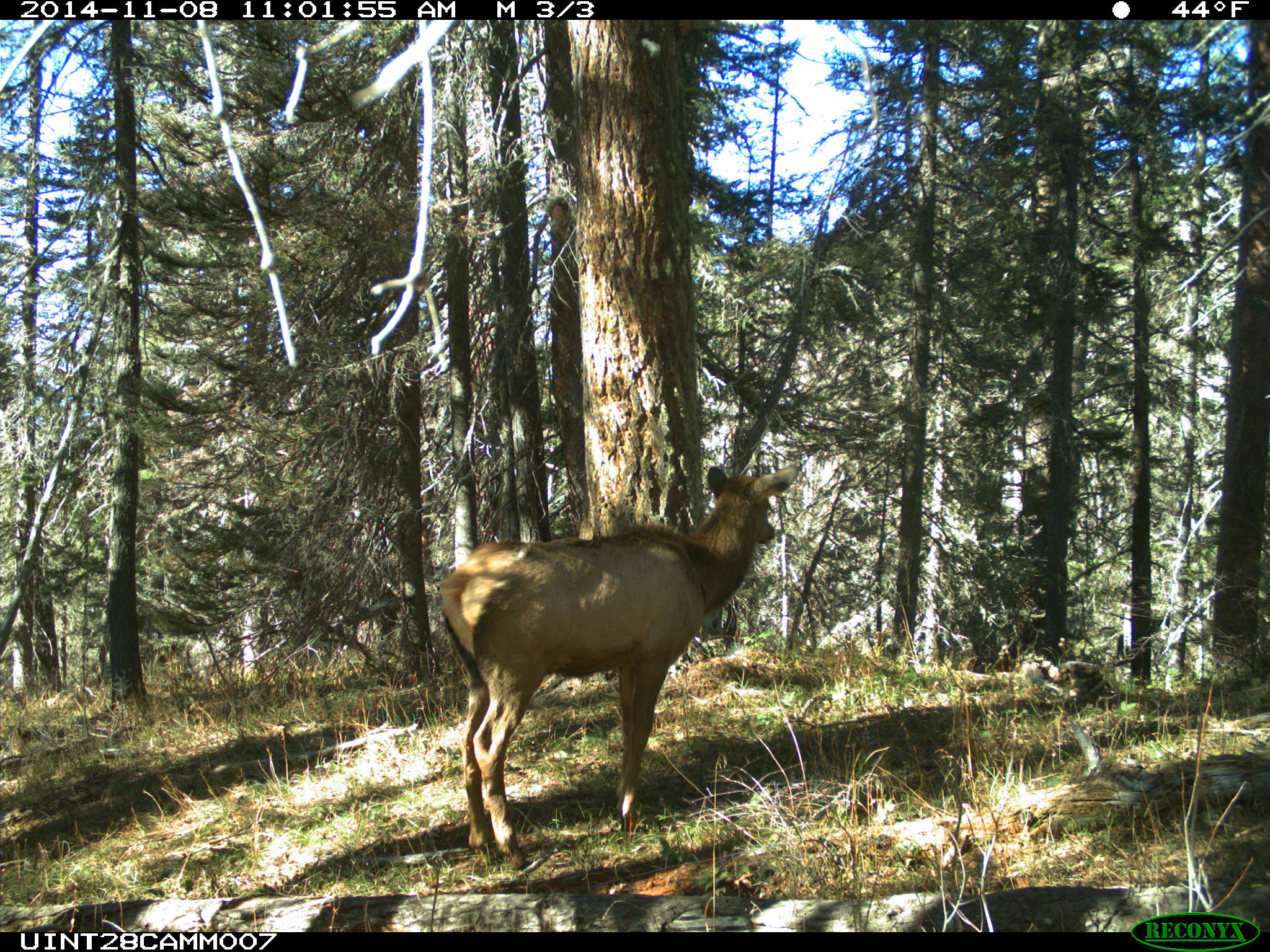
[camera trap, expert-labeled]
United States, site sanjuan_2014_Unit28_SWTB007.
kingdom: Animalia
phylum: Chordata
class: Mammalia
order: Artiodactyla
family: Cervidae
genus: Cervus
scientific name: Cervus elaphus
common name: red deer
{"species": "Cervus elaphus (red deer)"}